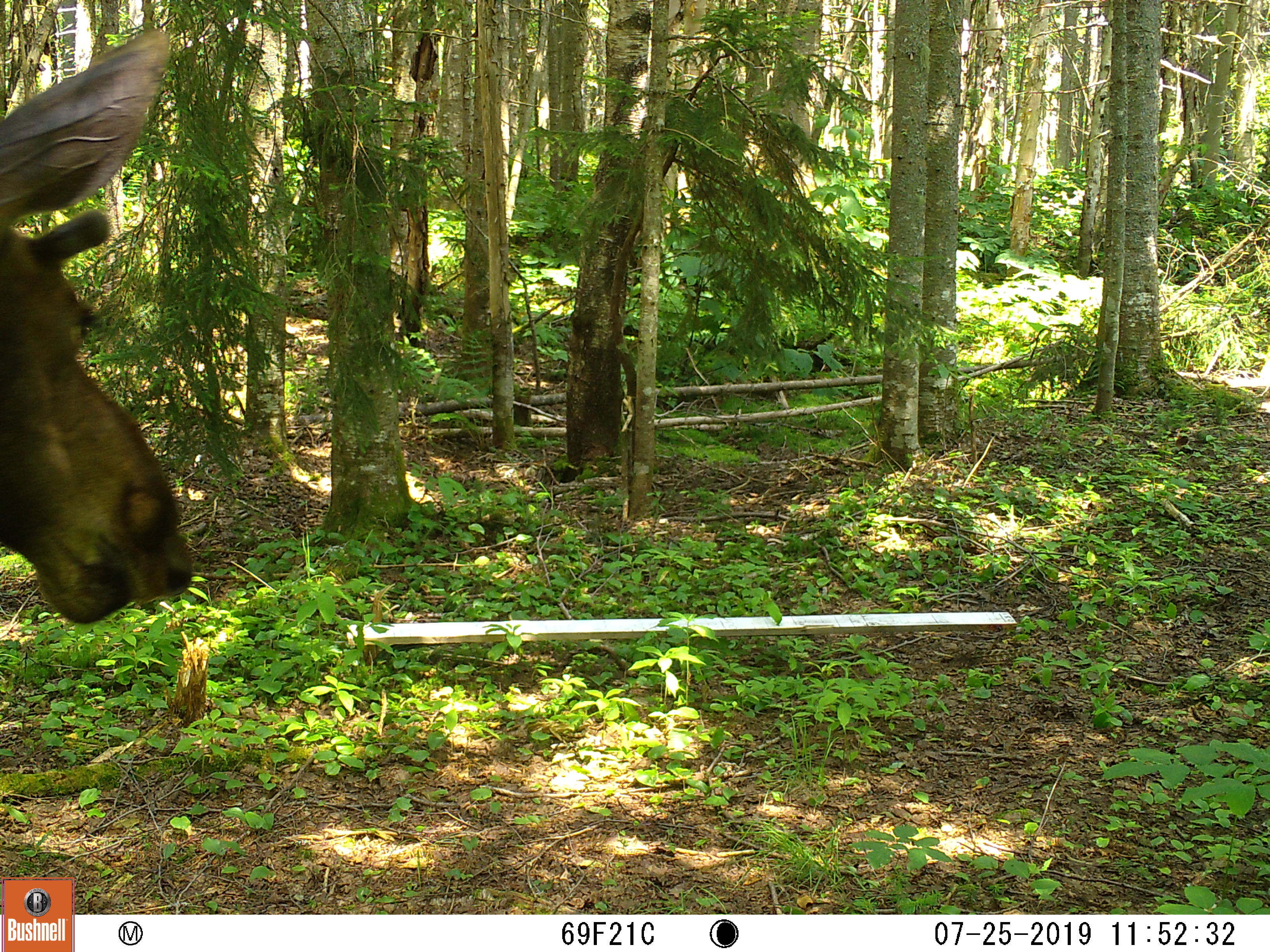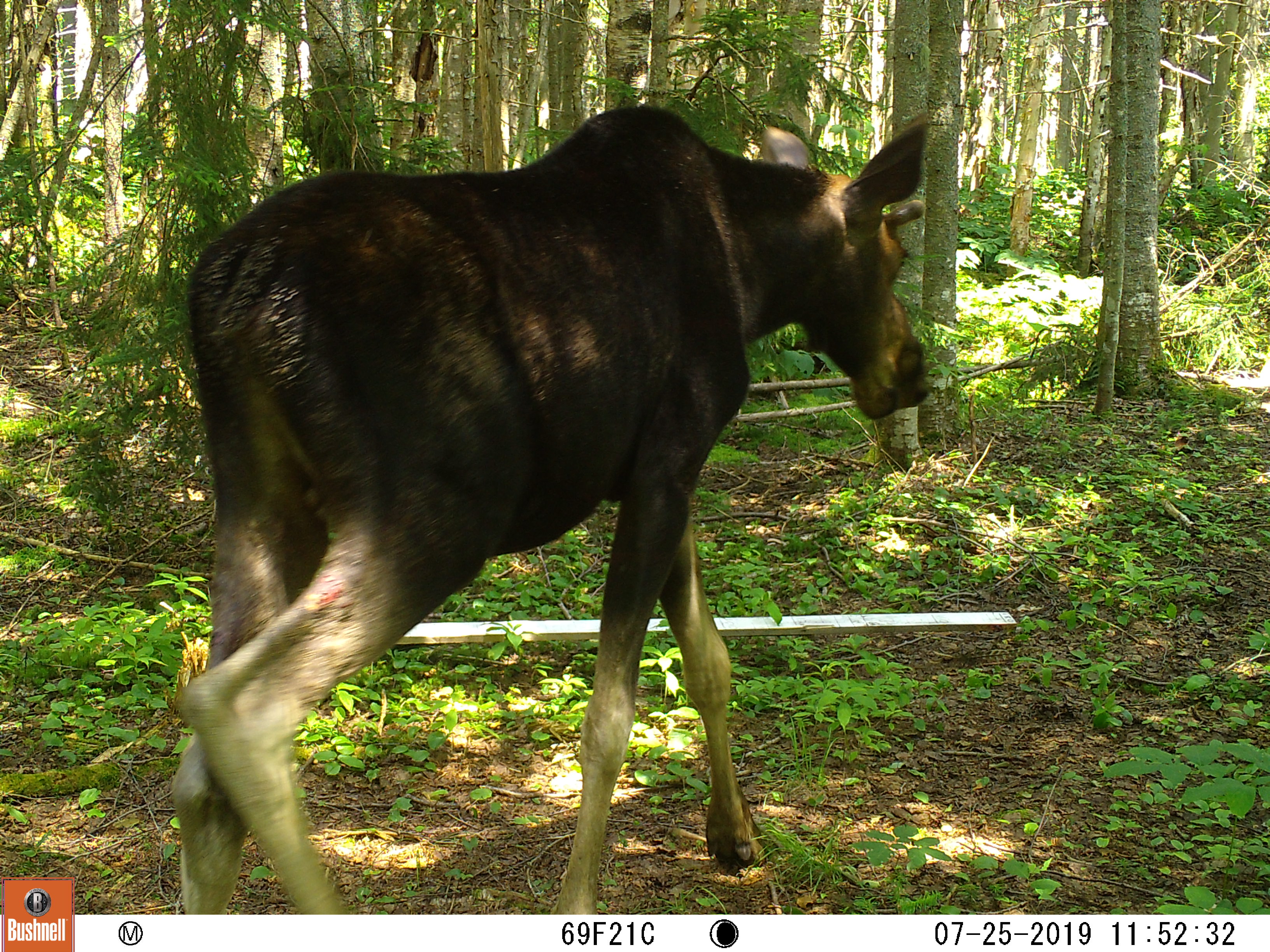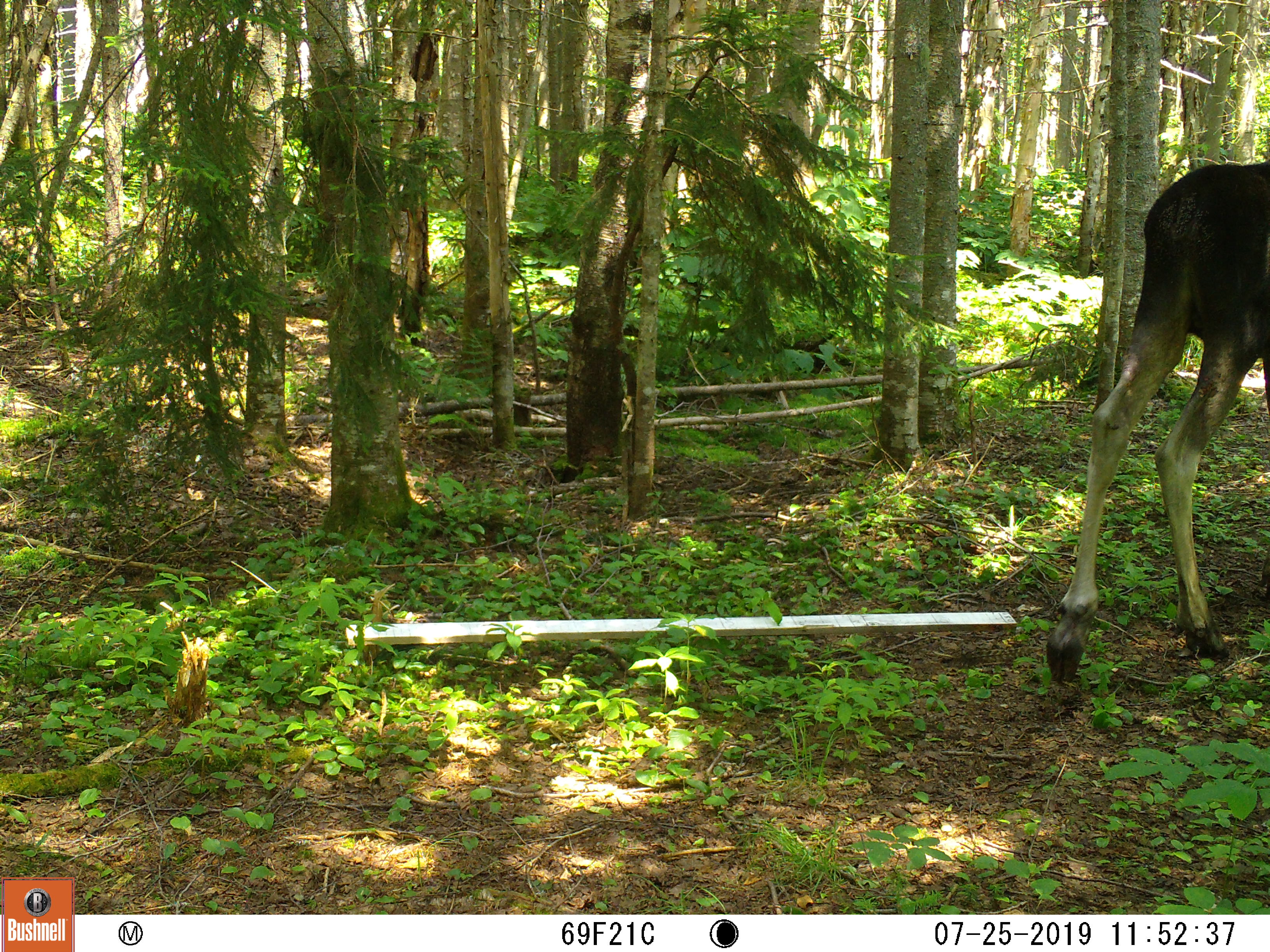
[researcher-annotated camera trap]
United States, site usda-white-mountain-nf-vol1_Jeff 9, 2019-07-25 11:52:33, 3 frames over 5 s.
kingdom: Animalia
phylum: Chordata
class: Mammalia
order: Artiodactyla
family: Cervidae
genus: Alces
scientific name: Alces alces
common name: moose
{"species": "moose (Alces alces)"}